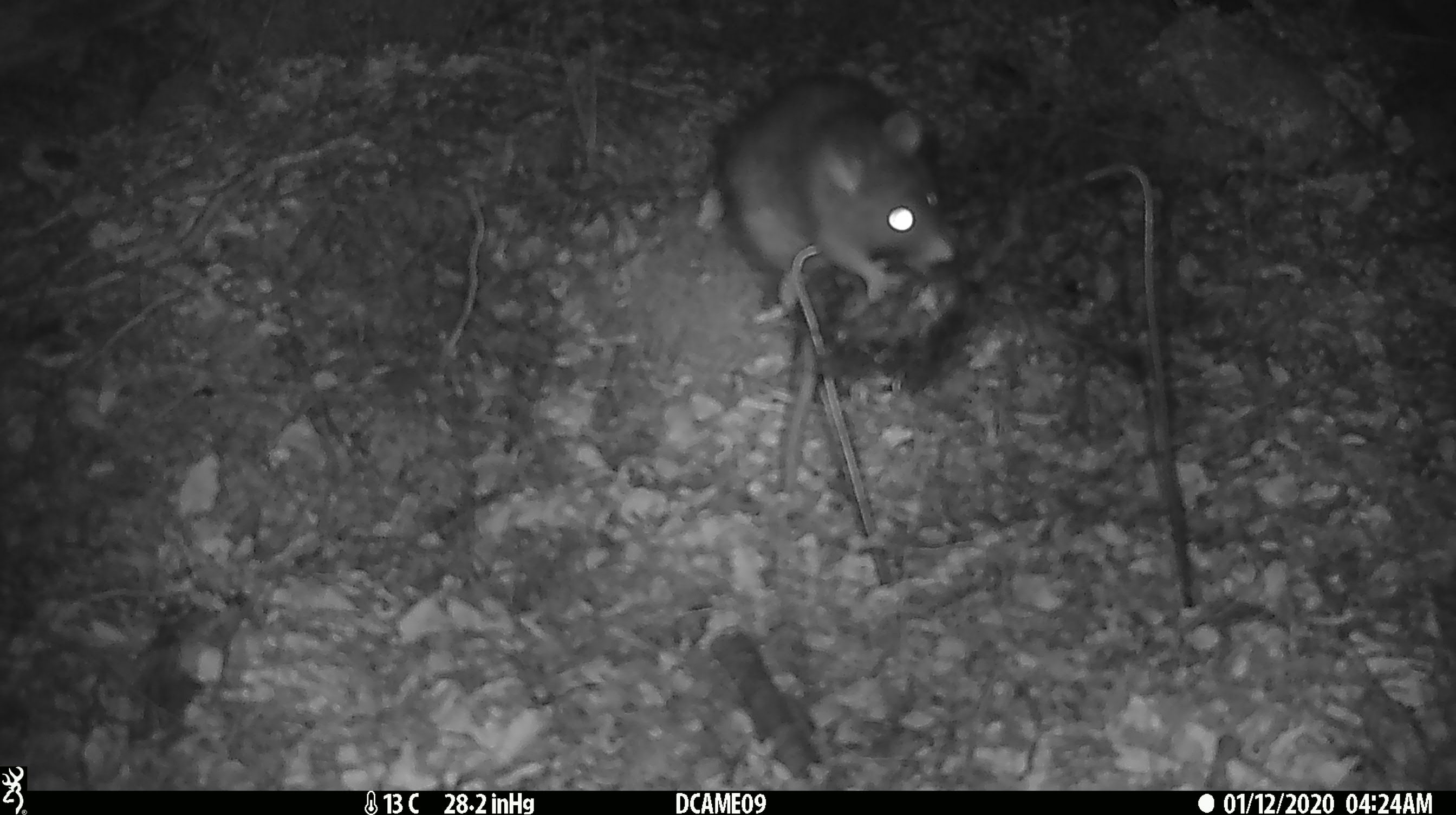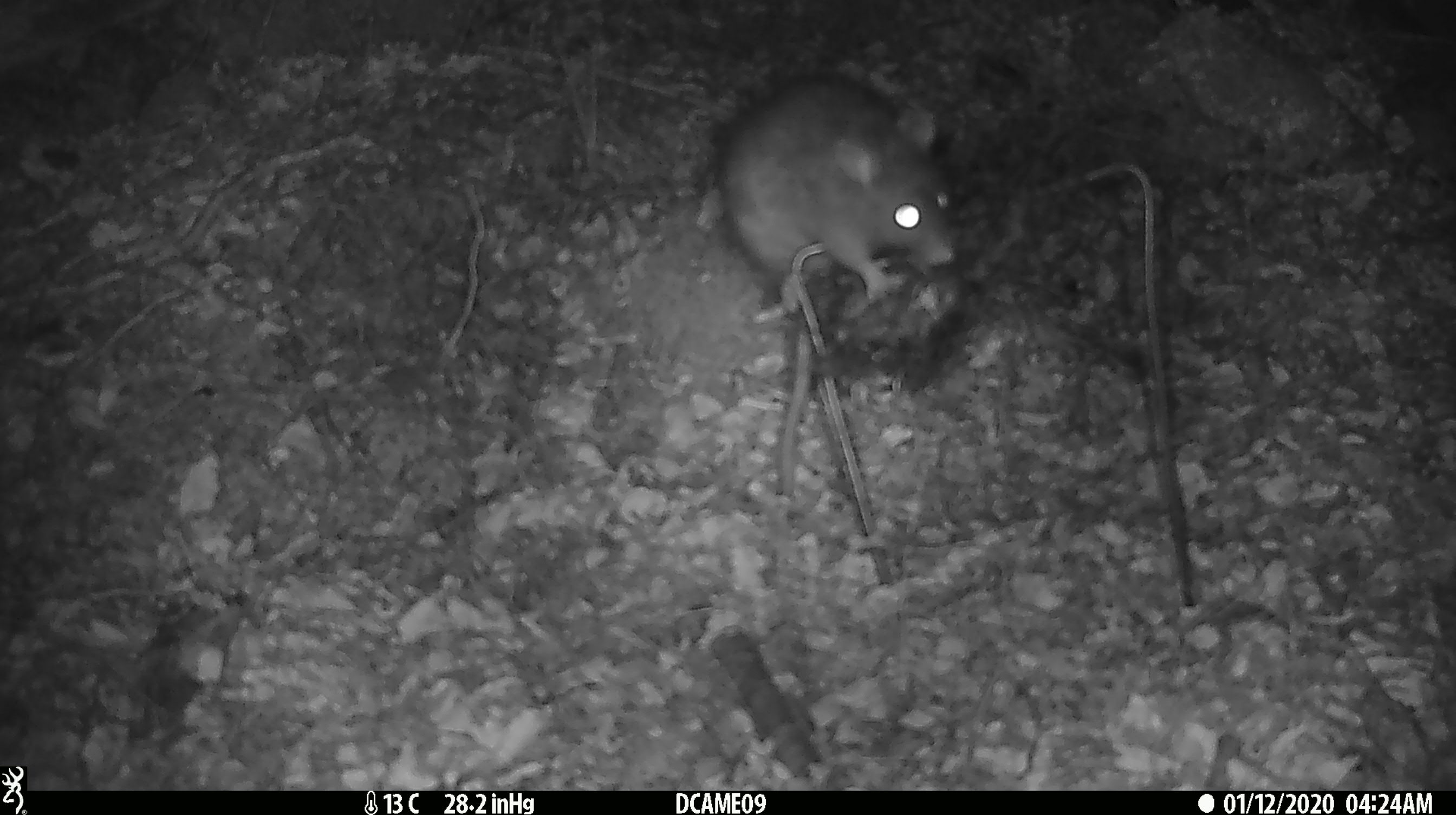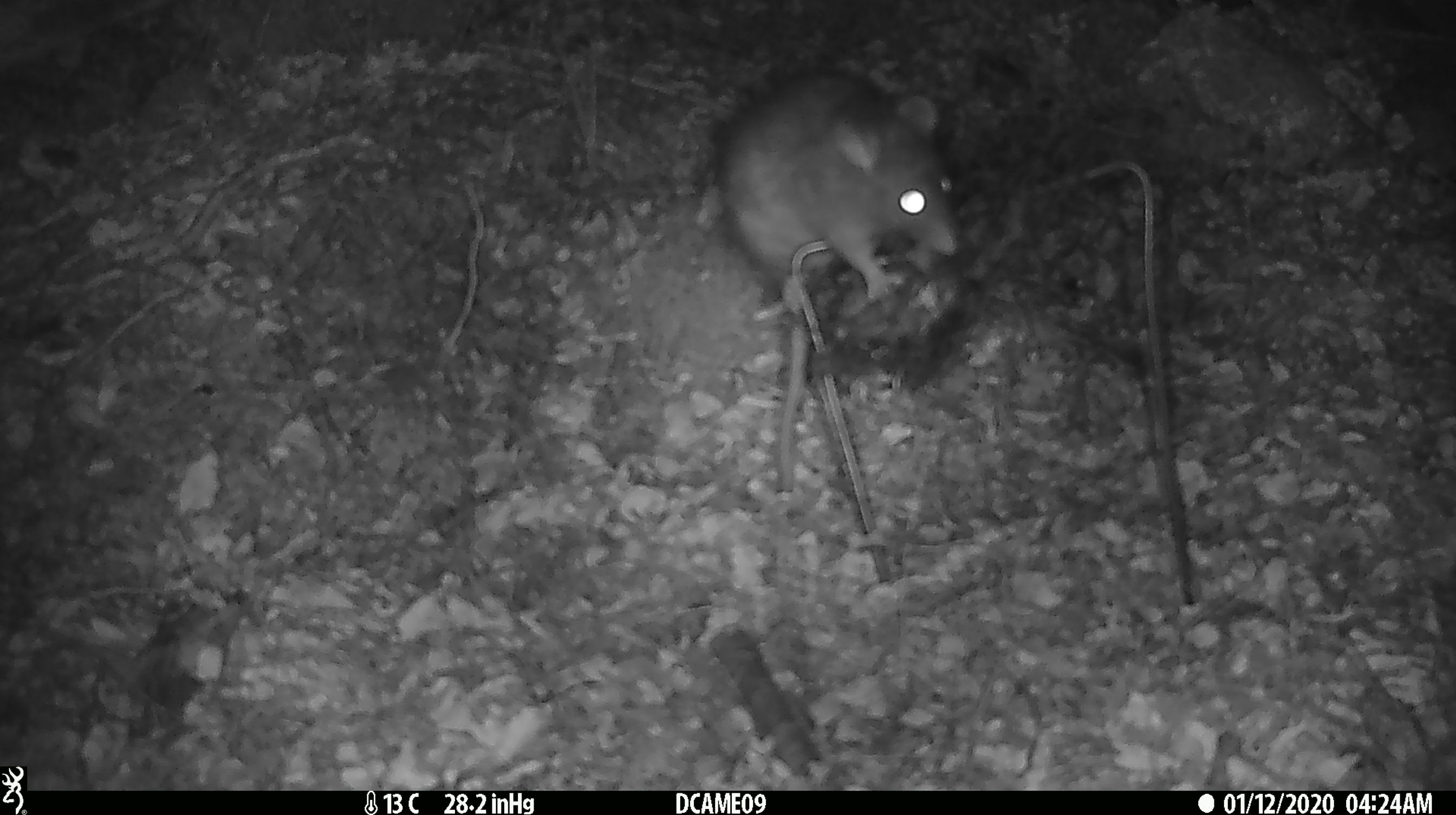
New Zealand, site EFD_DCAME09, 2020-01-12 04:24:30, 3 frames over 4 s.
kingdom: Animalia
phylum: Chordata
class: Mammalia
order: Rodentia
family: Muridae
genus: Rattus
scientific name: Rattus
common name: rat